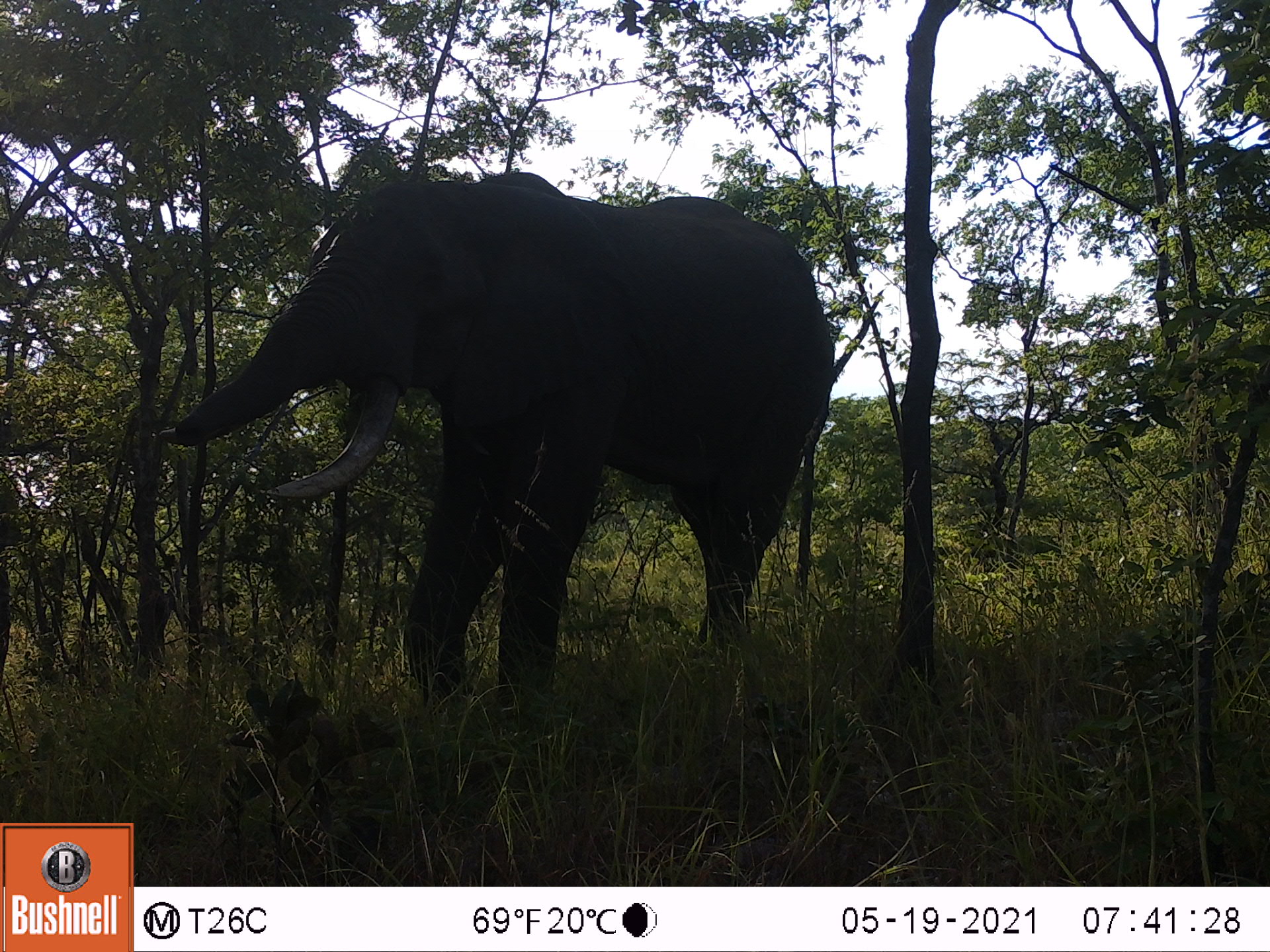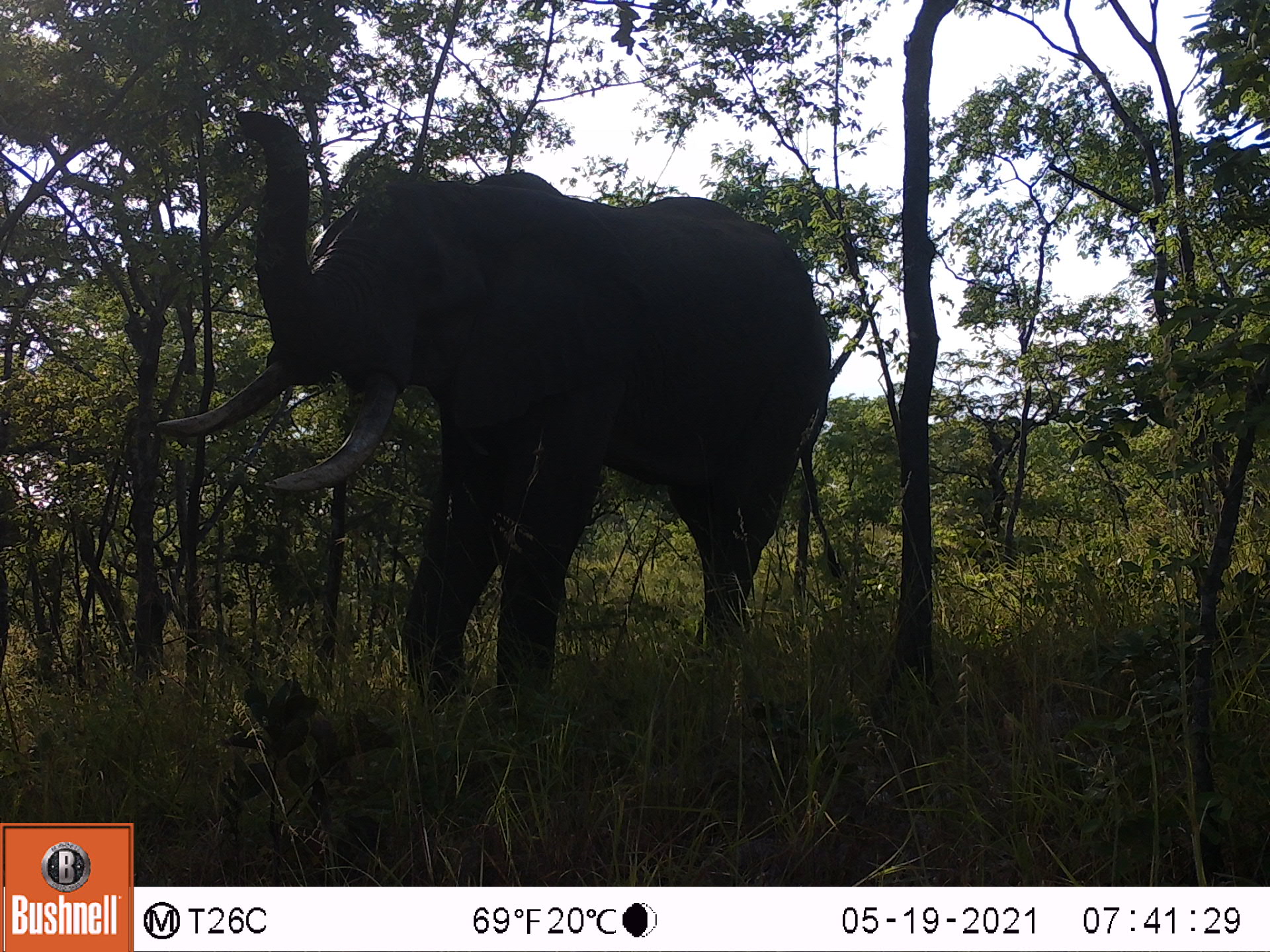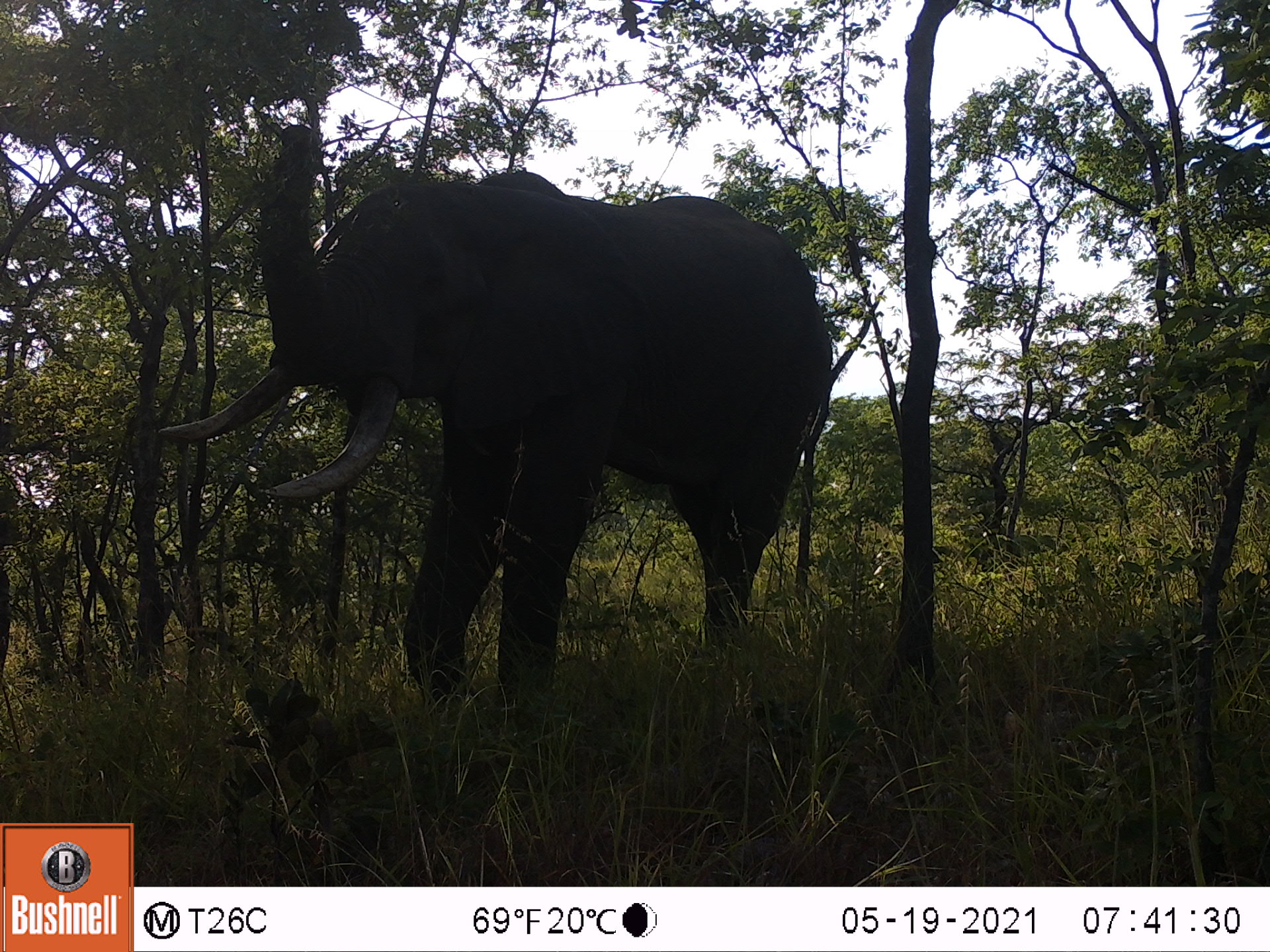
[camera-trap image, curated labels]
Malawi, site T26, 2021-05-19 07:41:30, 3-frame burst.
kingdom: Animalia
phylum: Chordata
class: Mammalia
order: Proboscidea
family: Elephantidae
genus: Loxodonta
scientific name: Loxodonta africana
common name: african savanna elephant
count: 1